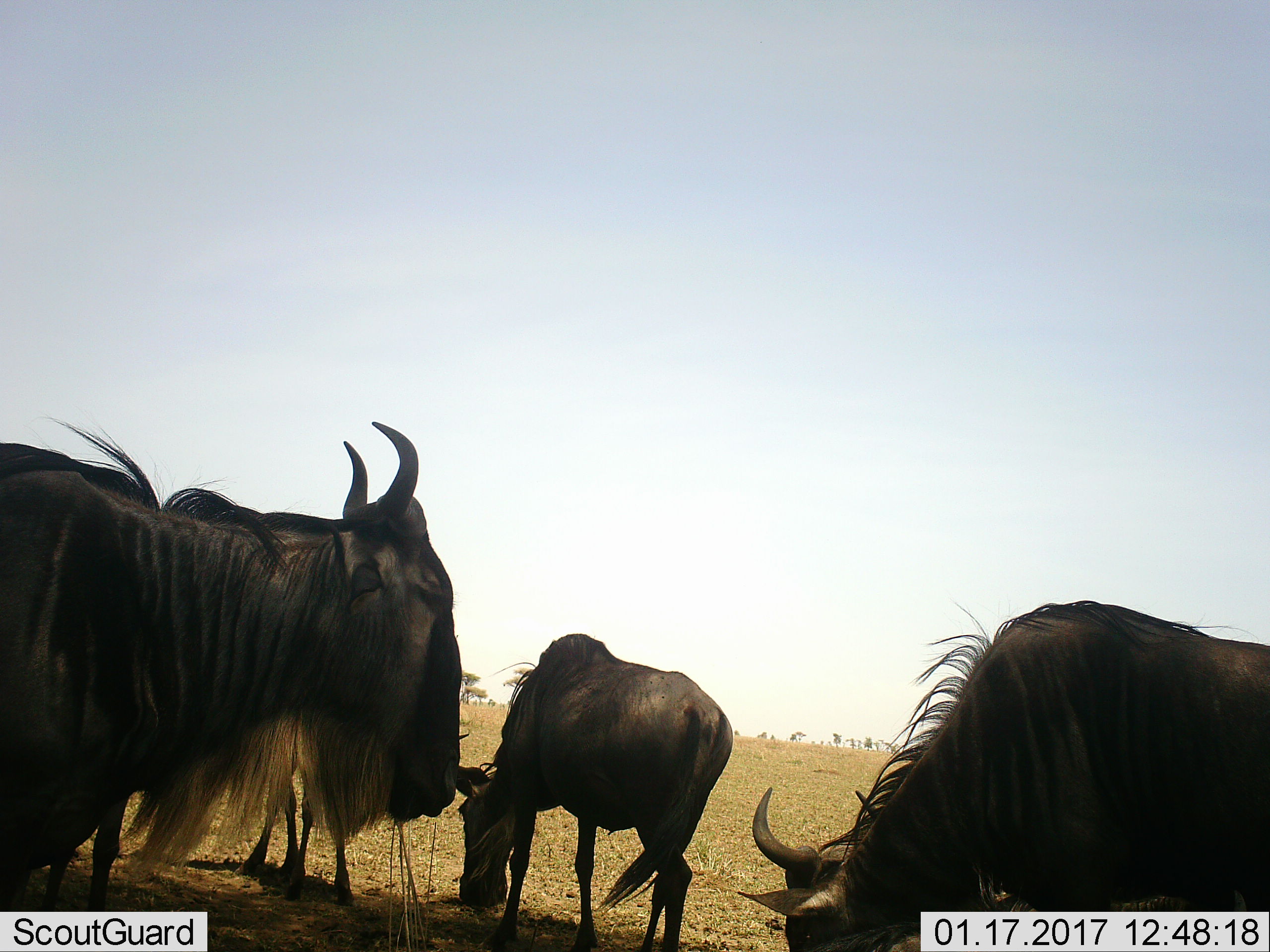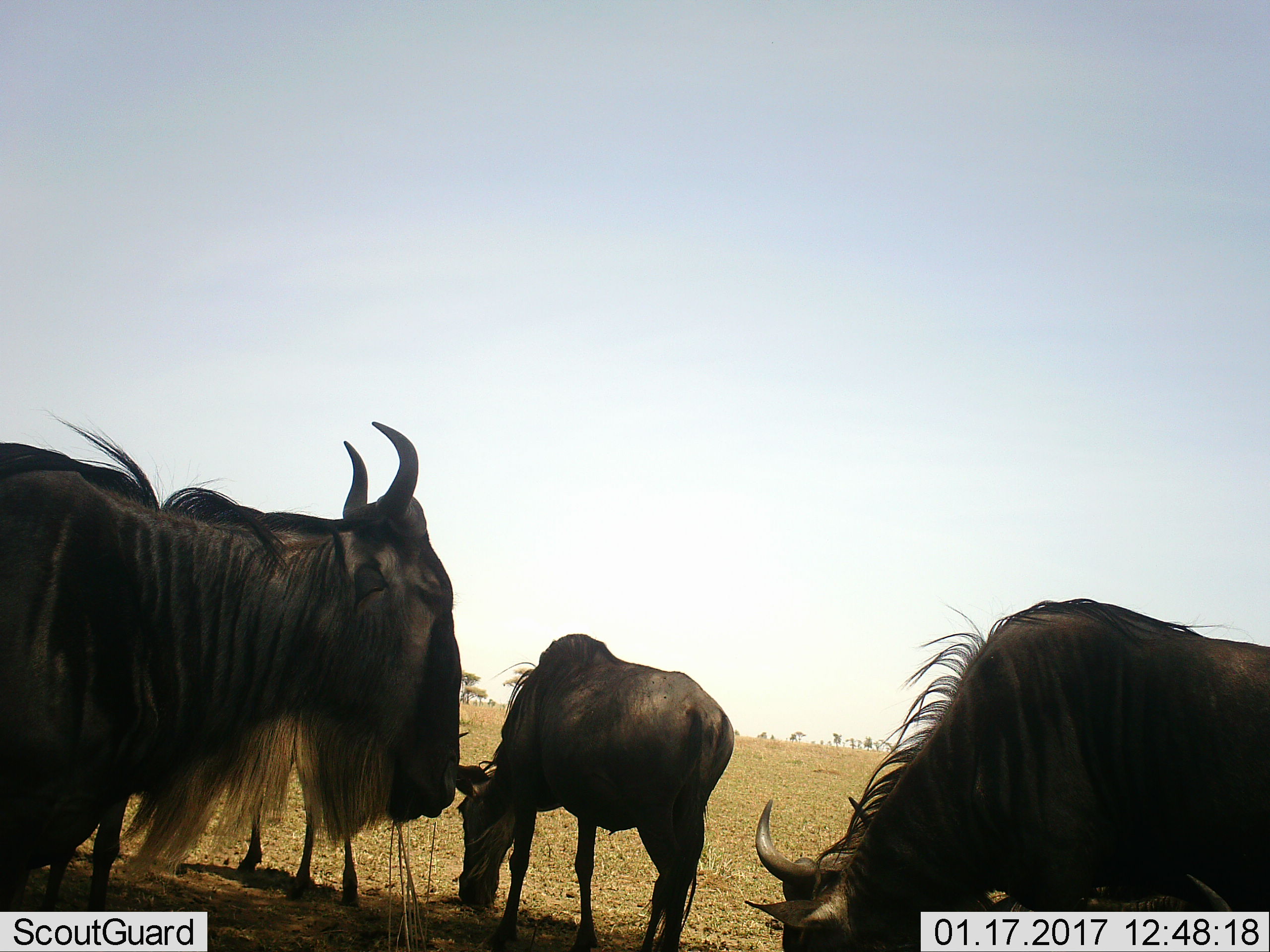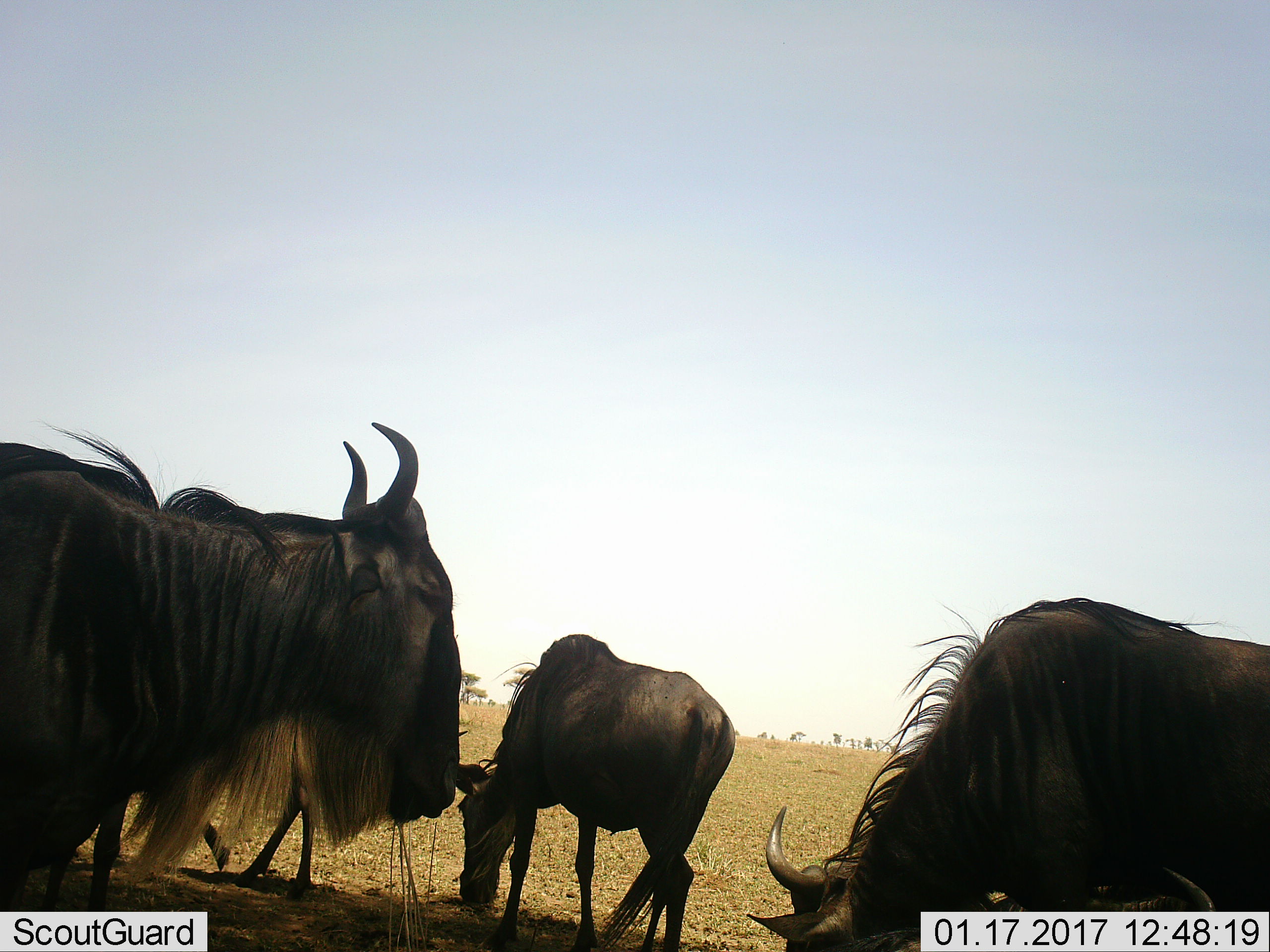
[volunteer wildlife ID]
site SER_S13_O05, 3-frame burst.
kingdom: Animalia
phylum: Chordata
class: Mammalia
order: Artiodactyla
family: Bovidae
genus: Connochaetes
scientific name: Connochaetes taurinus taurinus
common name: blue wildebeest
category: wildebeestblue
Wildebeestblue (blue wildebeest) (Connochaetes taurinus taurinus), count 4. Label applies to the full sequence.